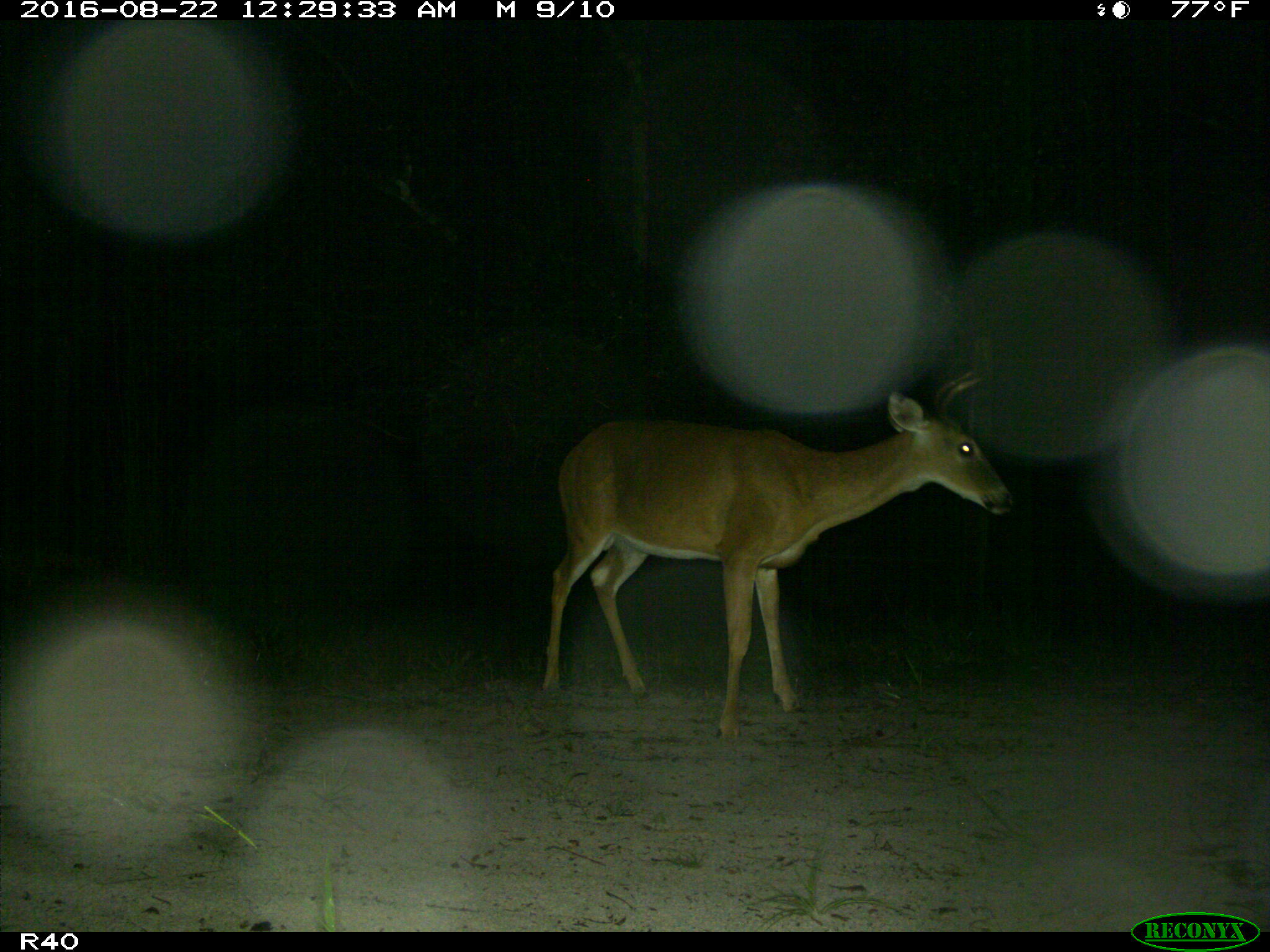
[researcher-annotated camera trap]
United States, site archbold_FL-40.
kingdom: Animalia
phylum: Chordata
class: Mammalia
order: Artiodactyla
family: Cervidae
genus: Odocoileus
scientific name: Odocoileus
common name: deer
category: unidentified deer